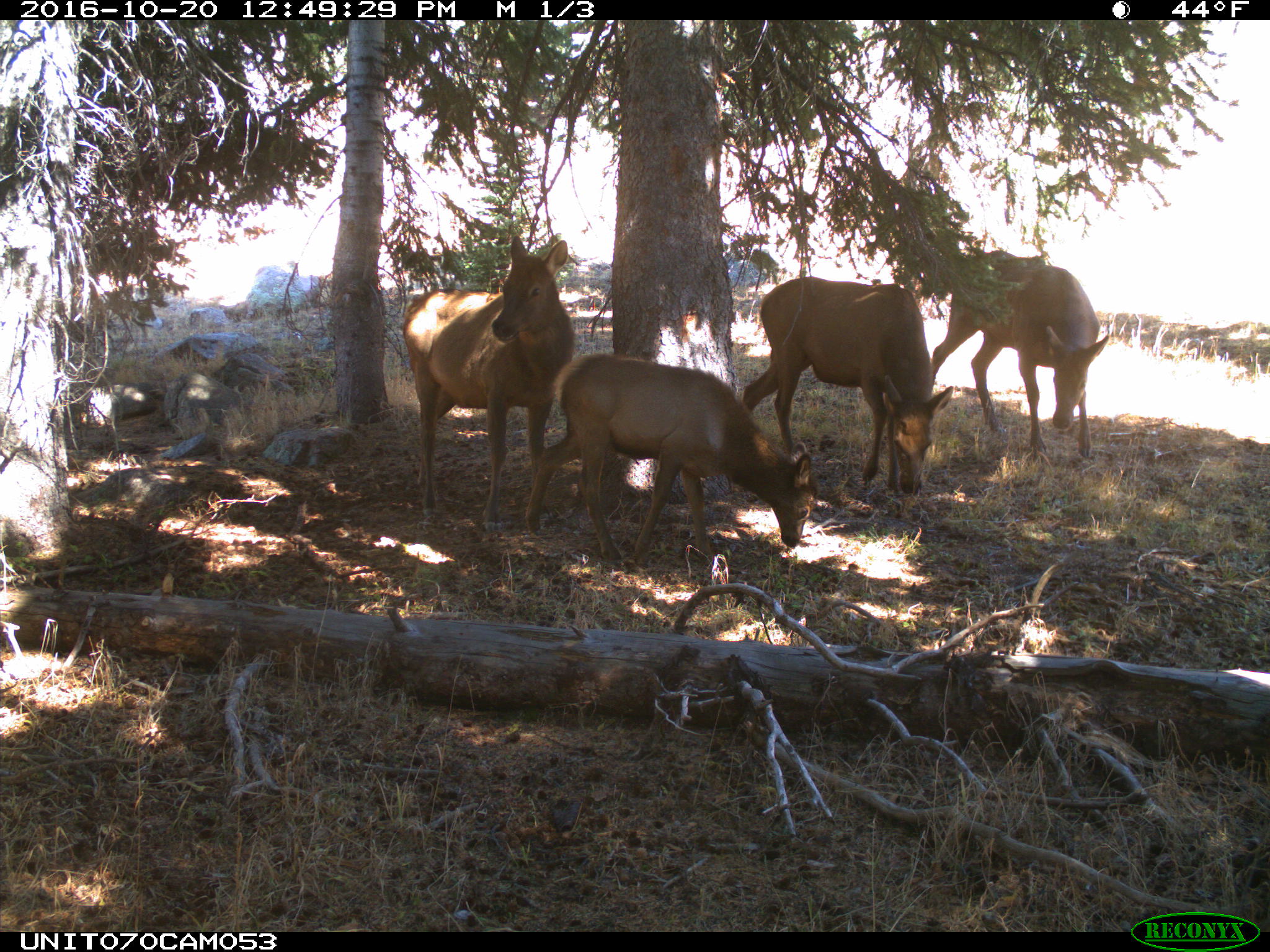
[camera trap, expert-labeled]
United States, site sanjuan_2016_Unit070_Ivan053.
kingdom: Animalia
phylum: Chordata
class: Mammalia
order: Artiodactyla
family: Cervidae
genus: Cervus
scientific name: Cervus elaphus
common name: red deer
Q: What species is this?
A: Cervus elaphus (red deer).